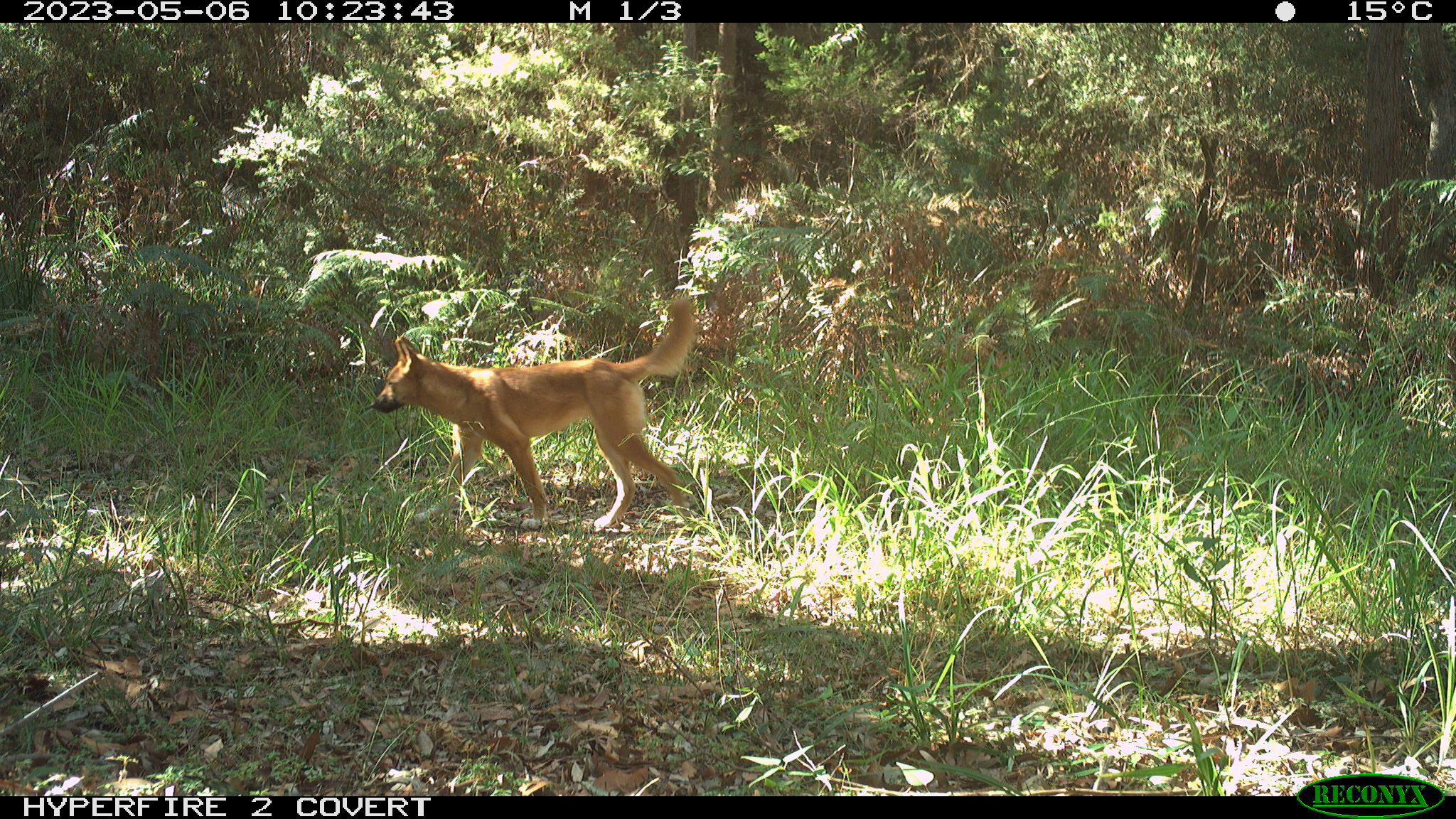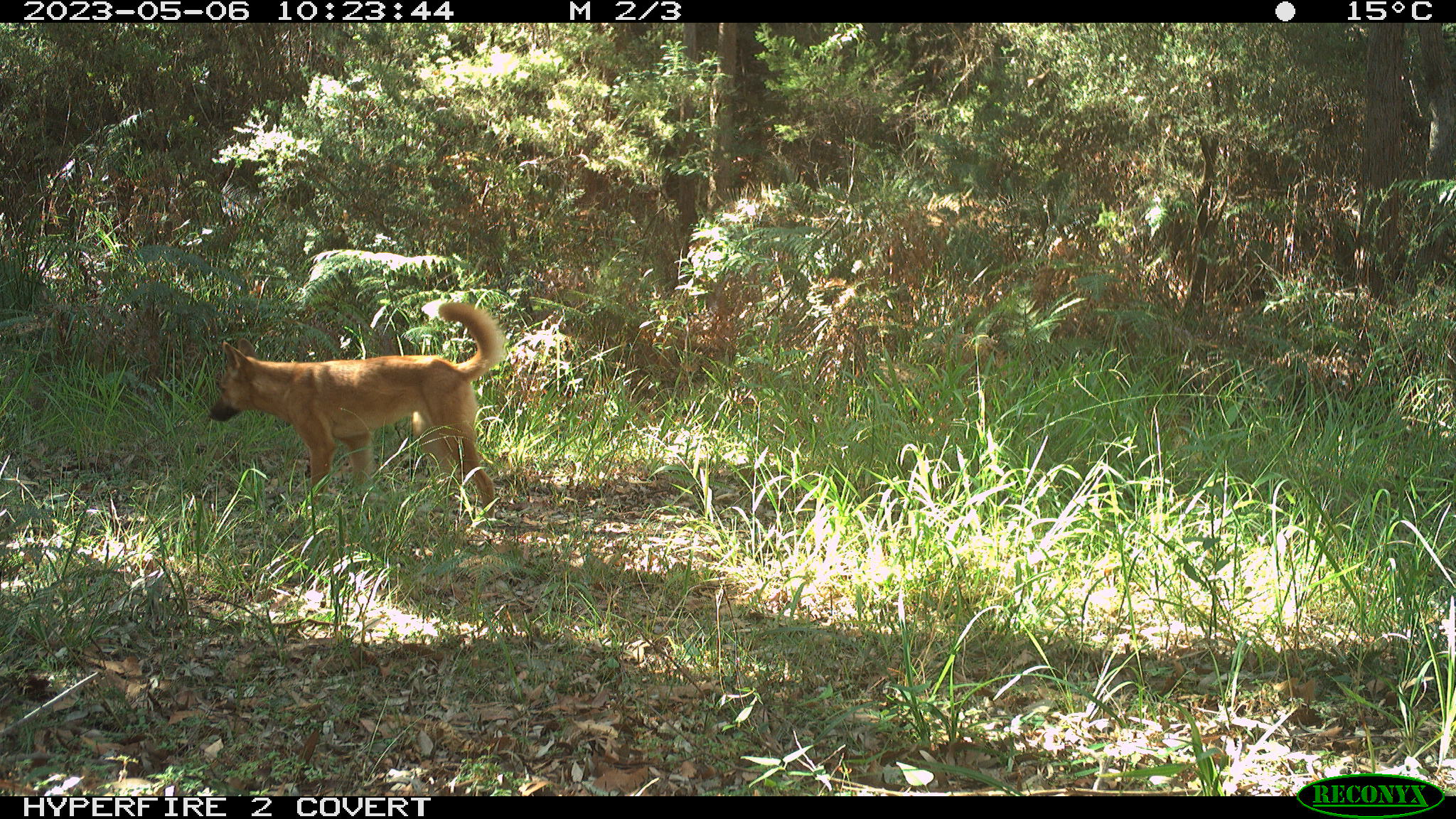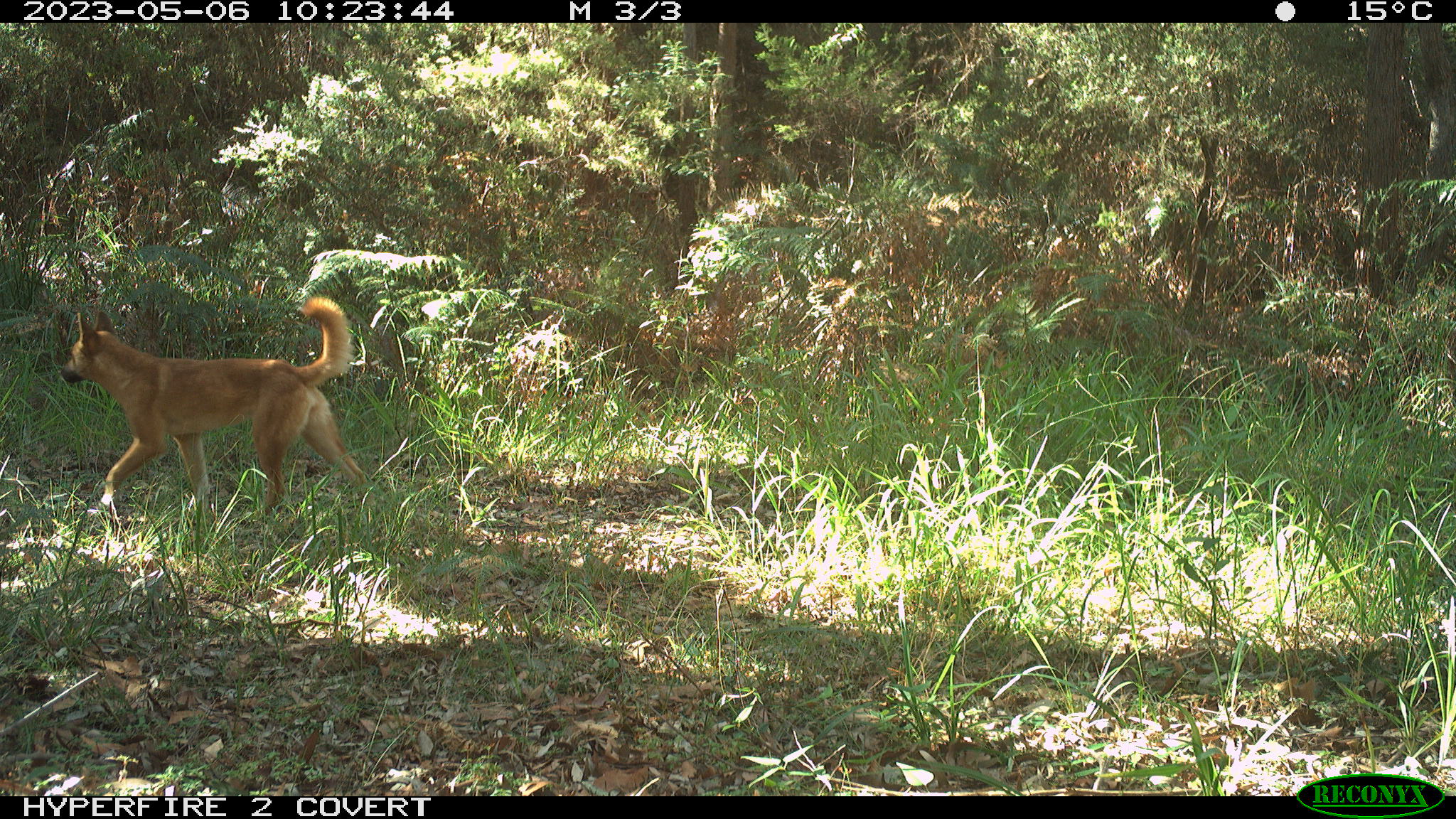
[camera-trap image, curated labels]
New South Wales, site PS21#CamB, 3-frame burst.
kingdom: Animalia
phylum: Chordata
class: Mammalia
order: Carnivora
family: Canidae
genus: Canis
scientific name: Canis familiaris dingo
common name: dingo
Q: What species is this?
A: Dingo (Canis familiaris dingo).